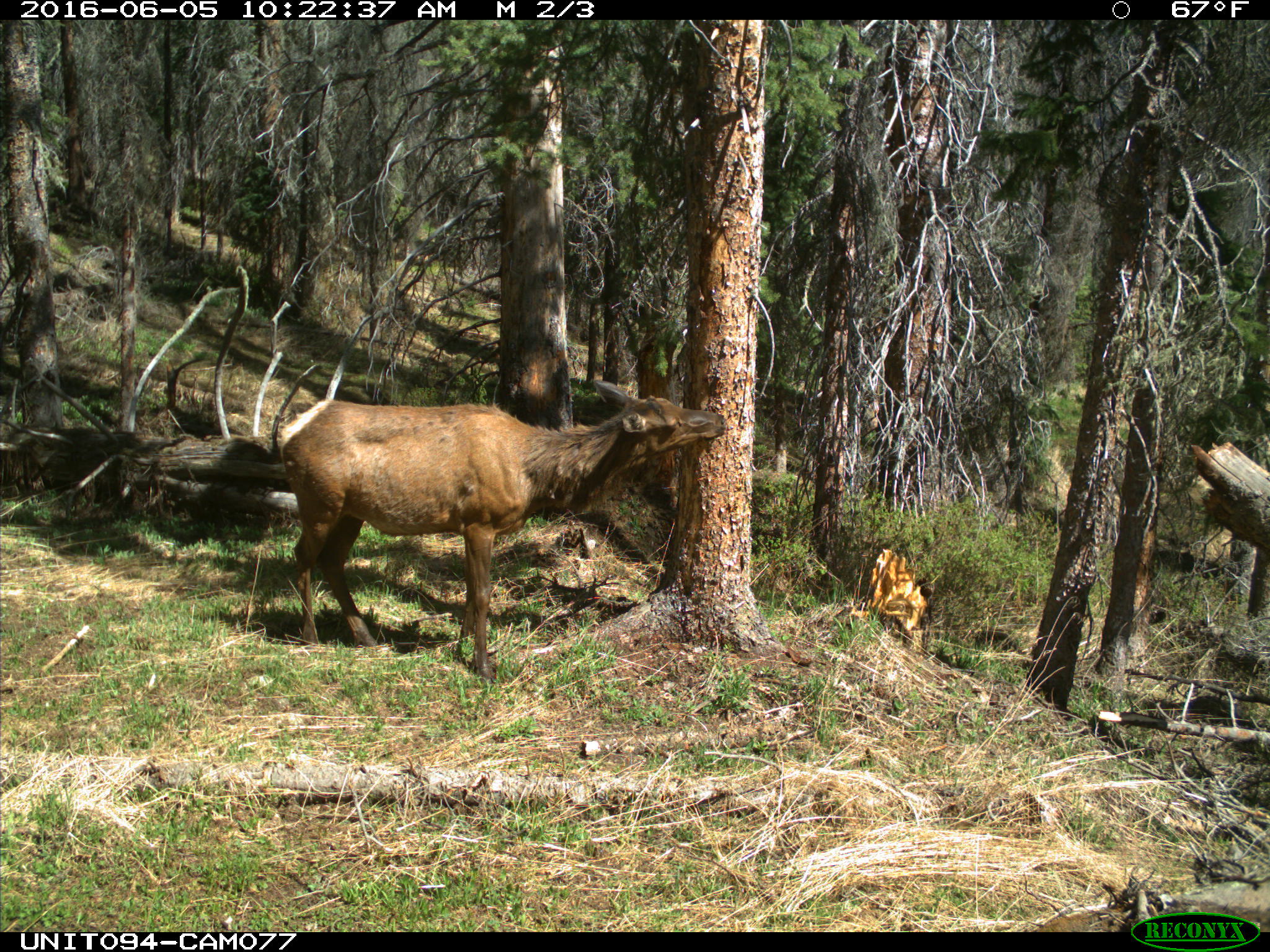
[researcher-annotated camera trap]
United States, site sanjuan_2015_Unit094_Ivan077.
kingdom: Animalia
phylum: Chordata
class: Mammalia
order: Artiodactyla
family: Cervidae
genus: Cervus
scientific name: Cervus elaphus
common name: red deer